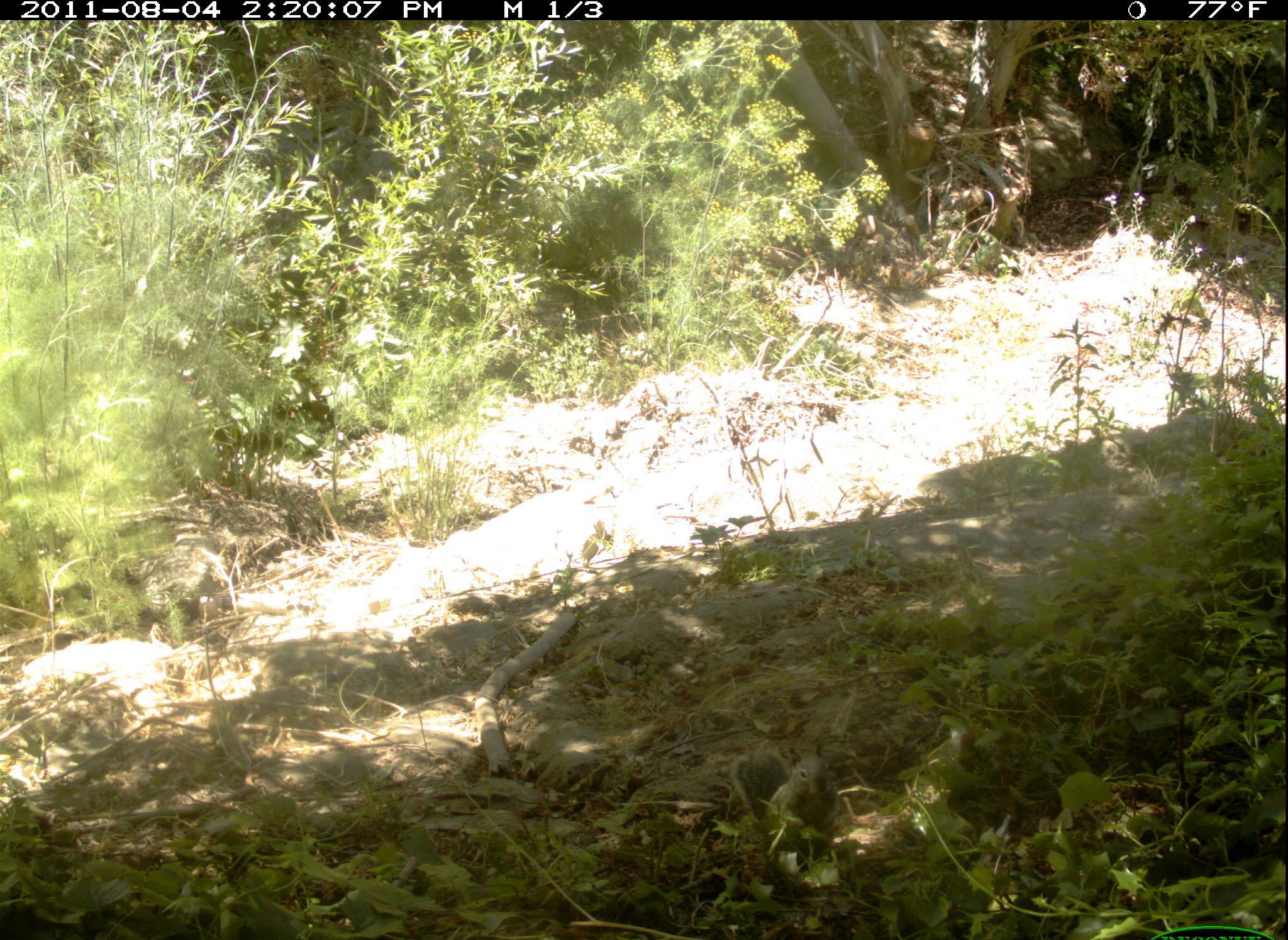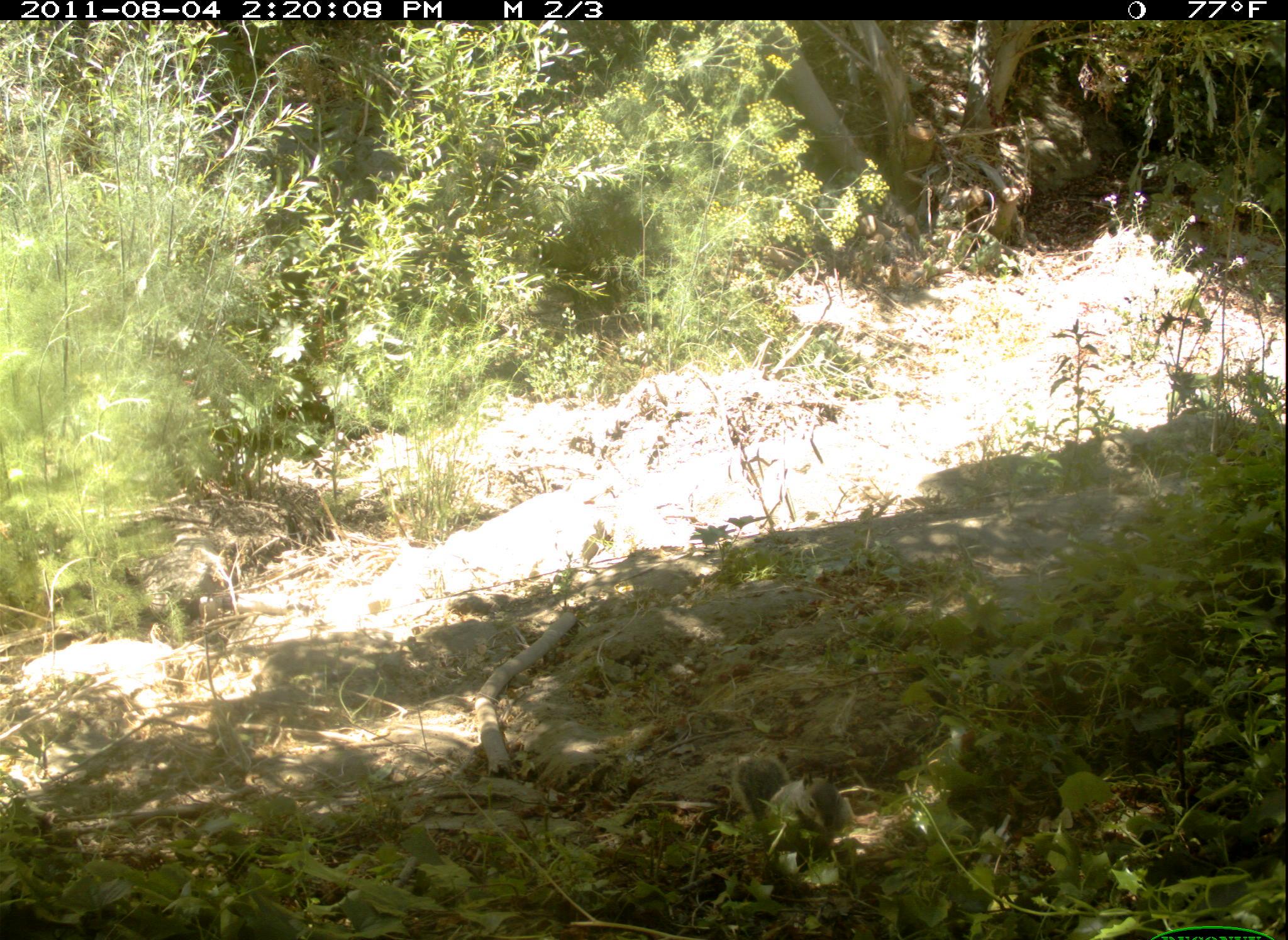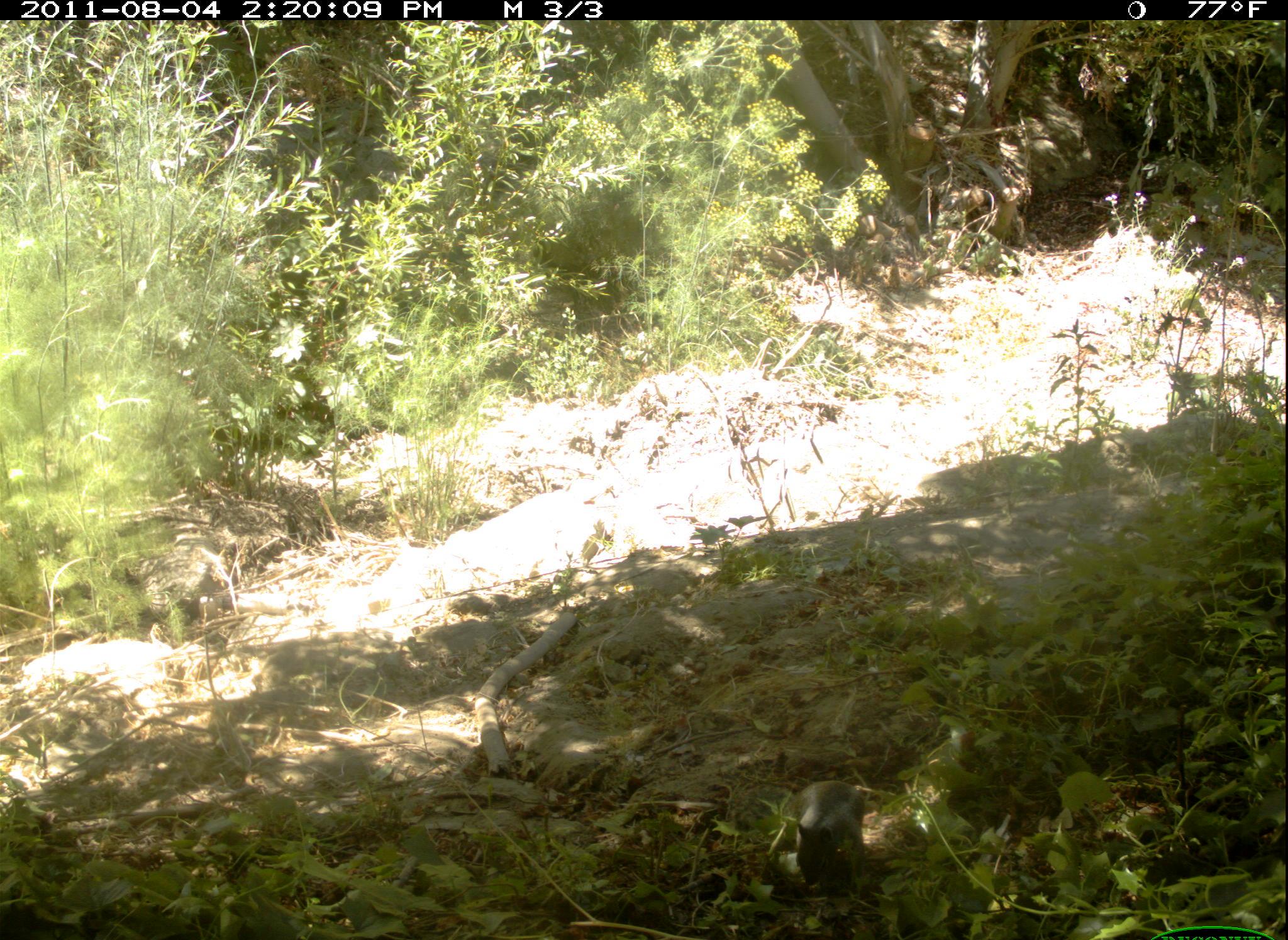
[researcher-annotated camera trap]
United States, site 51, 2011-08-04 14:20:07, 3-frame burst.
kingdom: Animalia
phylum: Chordata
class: Mammalia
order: Rodentia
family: Sciuridae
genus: Sciurus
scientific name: Sciurus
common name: squirrel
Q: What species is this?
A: Squirrel (Sciurus).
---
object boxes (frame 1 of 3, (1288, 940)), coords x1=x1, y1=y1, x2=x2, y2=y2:
squirrel: x1=702, y1=739, x2=871, y2=846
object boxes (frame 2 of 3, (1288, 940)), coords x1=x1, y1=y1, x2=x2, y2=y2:
squirrel: x1=729, y1=744, x2=868, y2=876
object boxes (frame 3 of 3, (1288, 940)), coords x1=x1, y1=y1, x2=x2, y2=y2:
squirrel: x1=773, y1=767, x2=892, y2=896